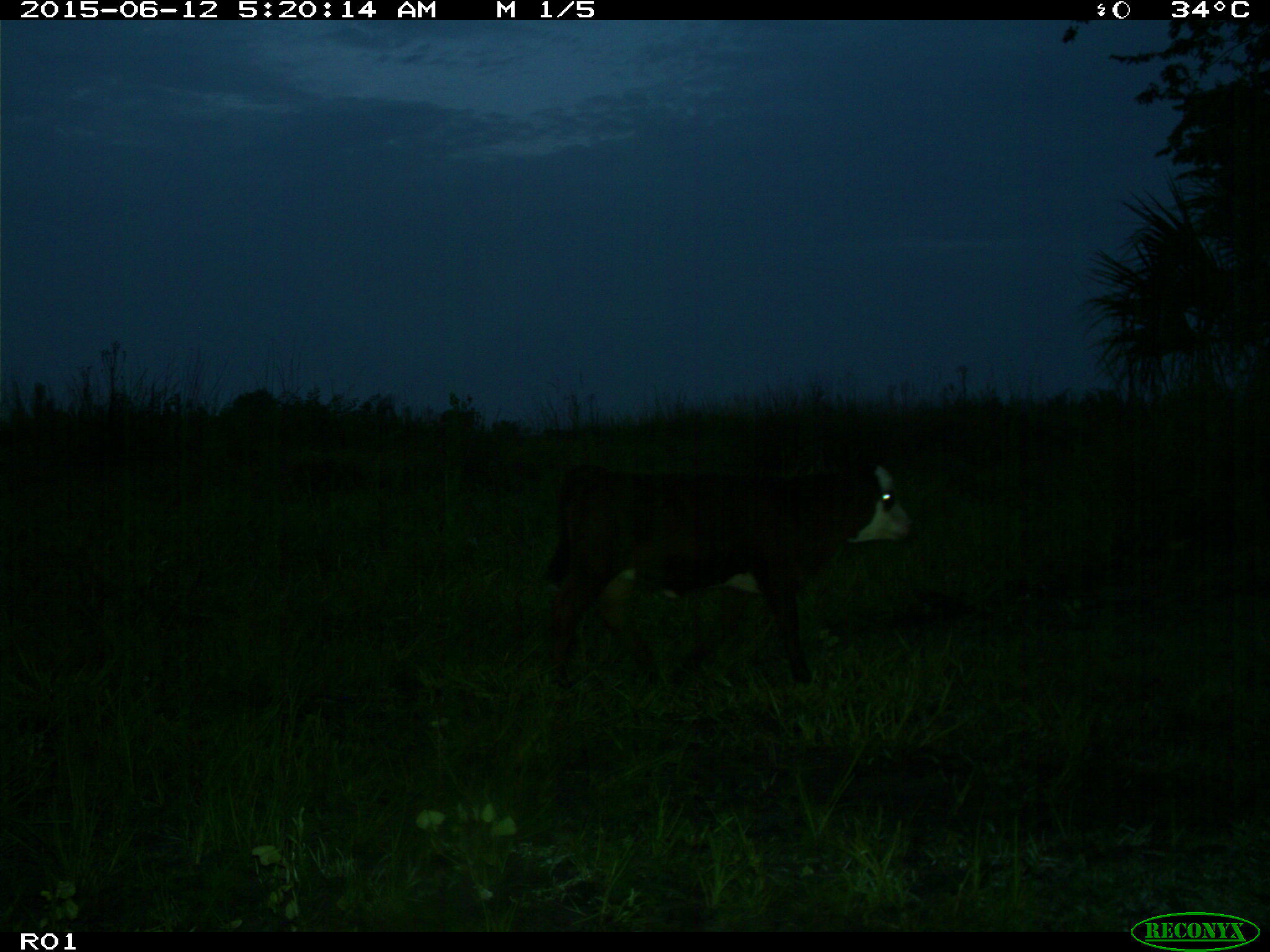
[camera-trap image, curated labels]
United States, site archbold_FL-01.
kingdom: Animalia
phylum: Chordata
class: Mammalia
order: Artiodactyla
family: Bovidae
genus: Bos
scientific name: Bos taurus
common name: domestic cow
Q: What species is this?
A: Bos taurus (domestic cow).